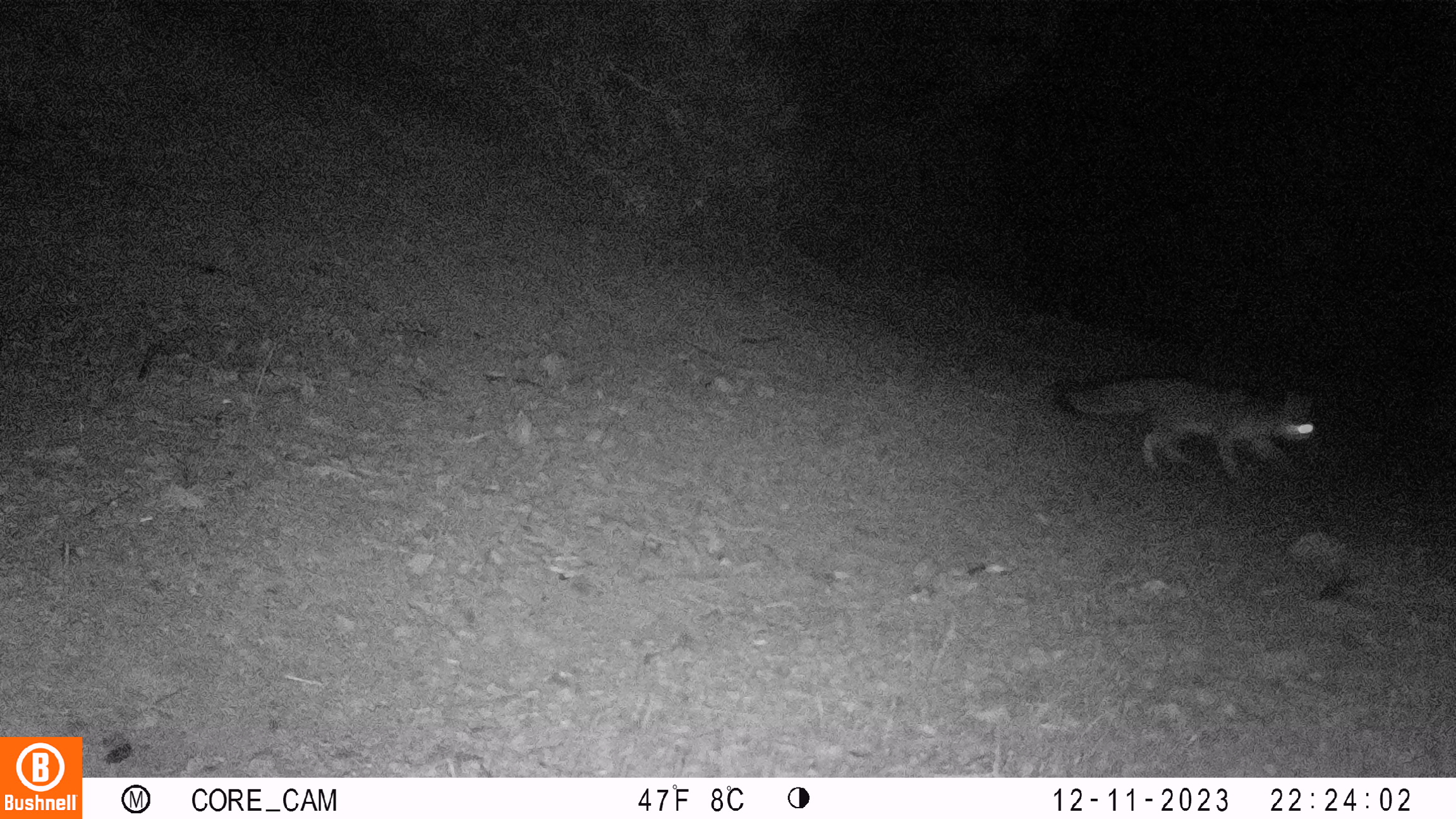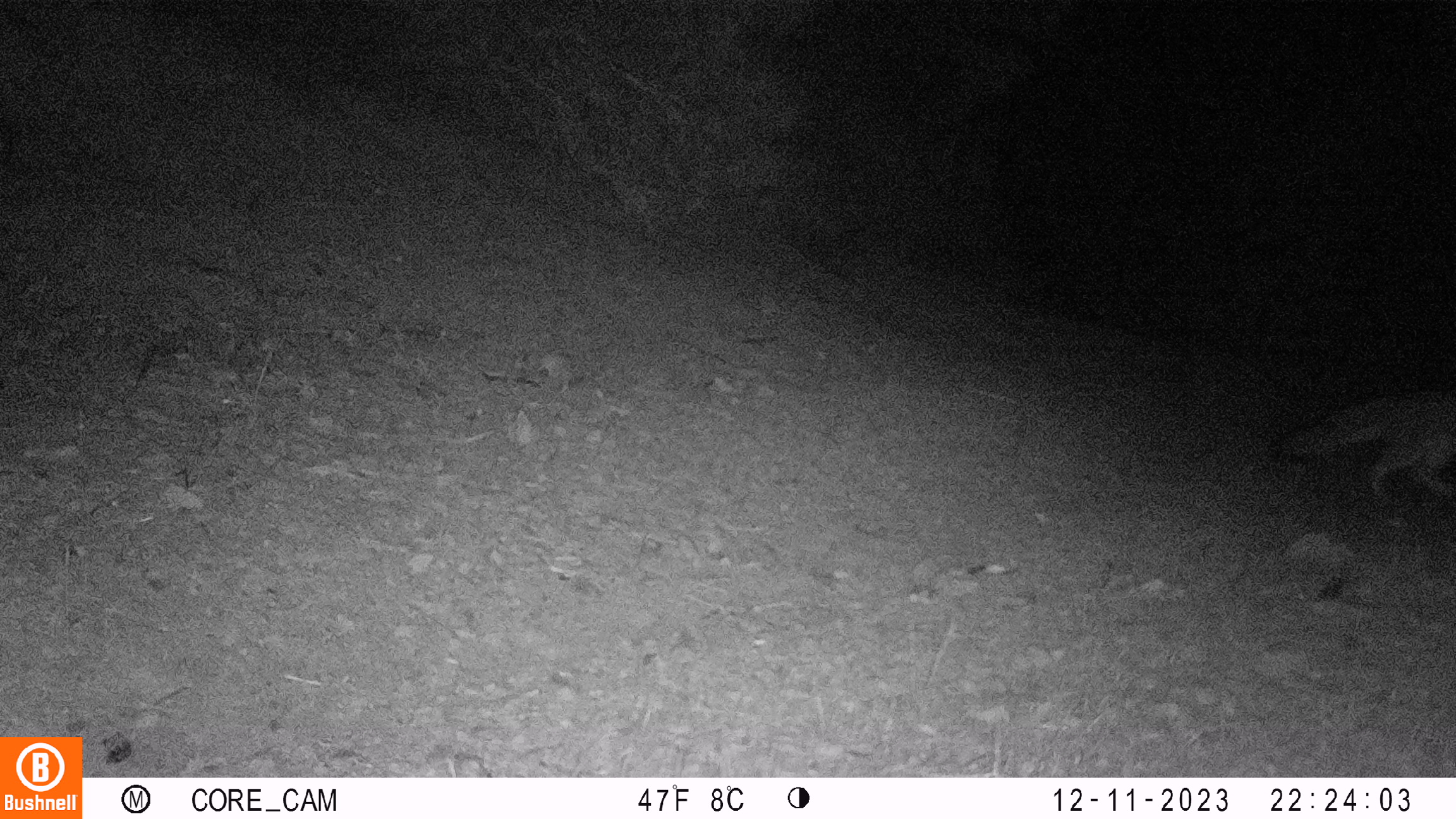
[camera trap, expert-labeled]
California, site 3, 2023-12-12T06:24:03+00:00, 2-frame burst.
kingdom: Animalia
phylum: Chordata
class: Mammalia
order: Carnivora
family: Canidae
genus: Urocyon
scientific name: Urocyon cinereoargenteus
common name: gray fox